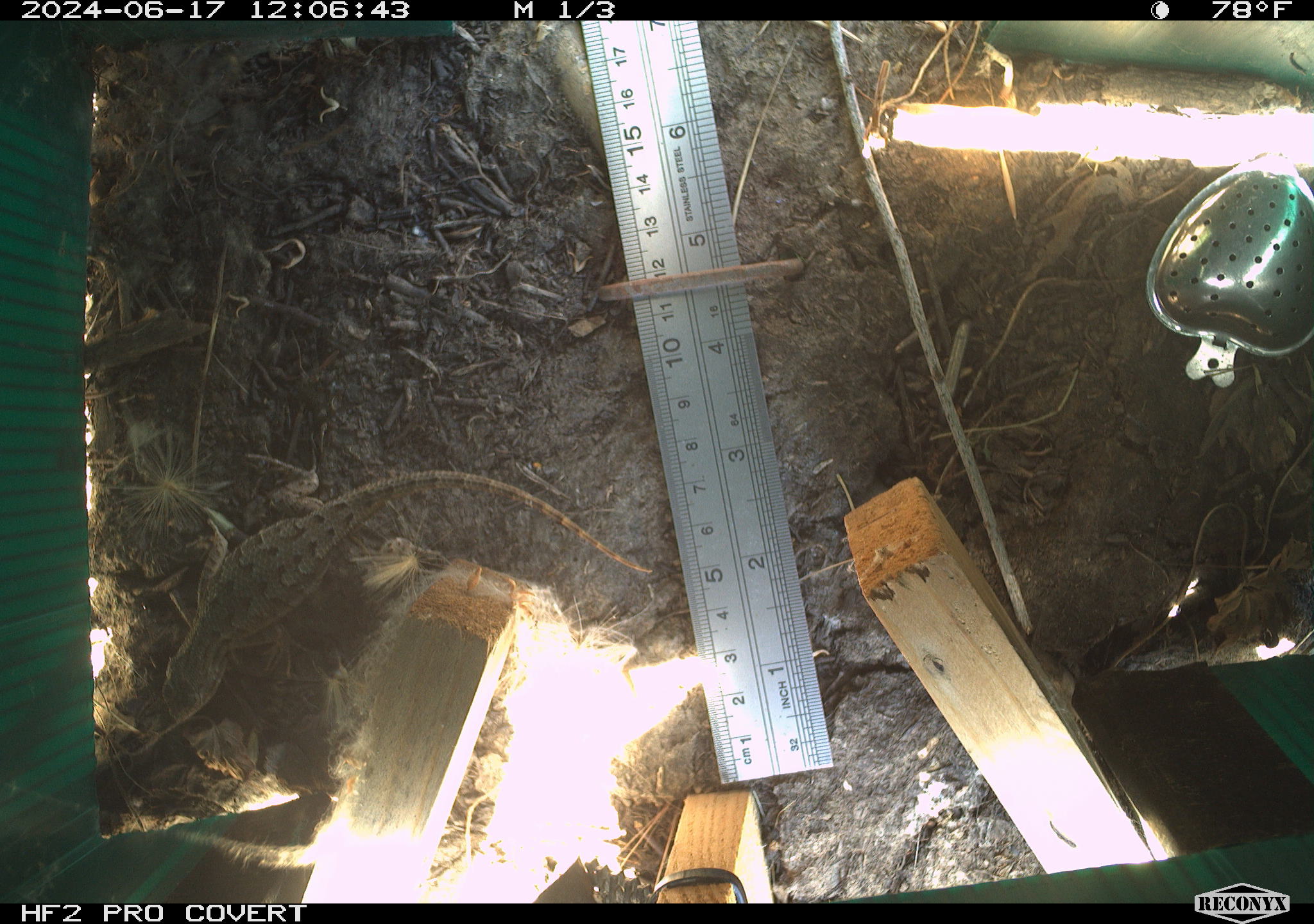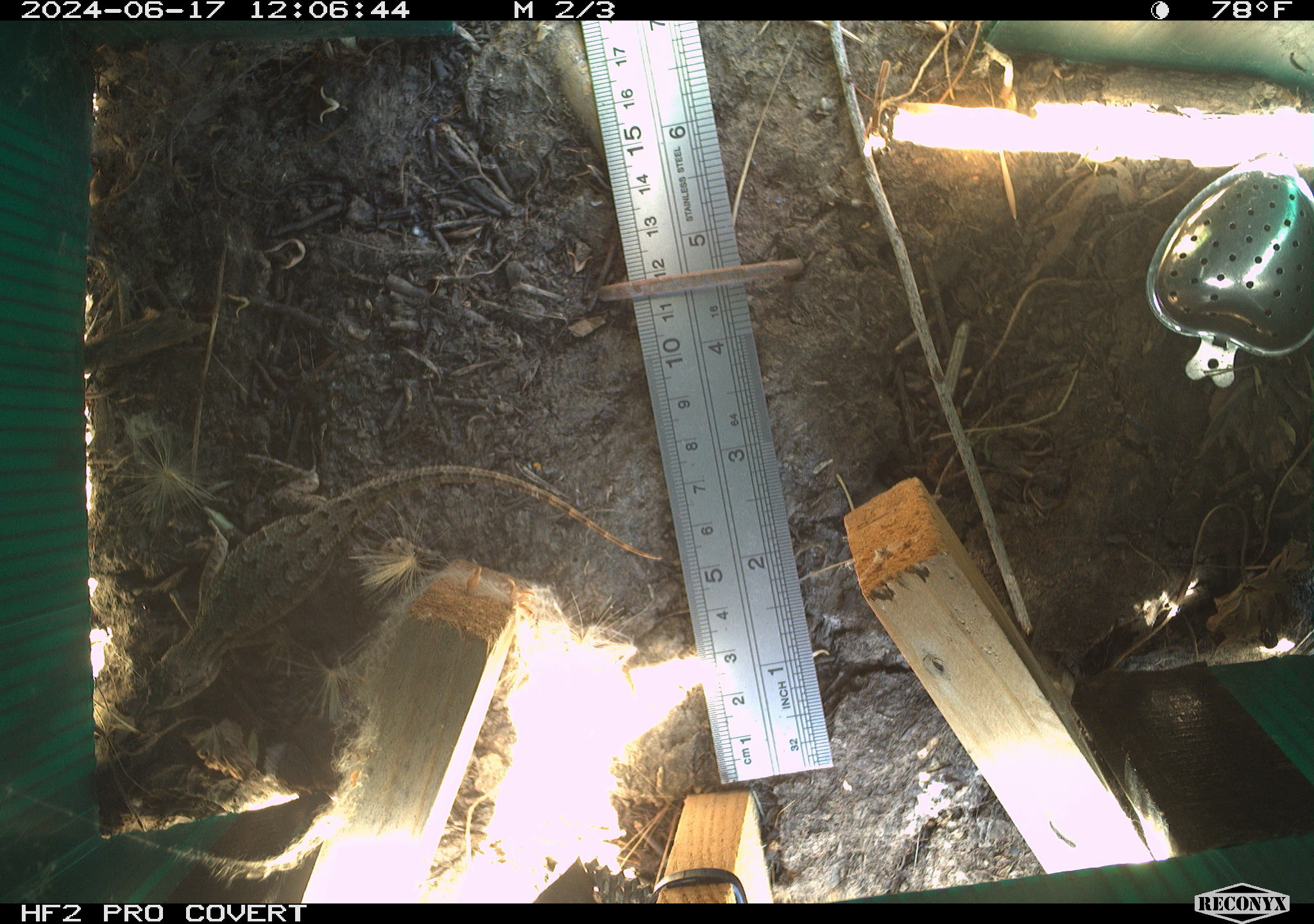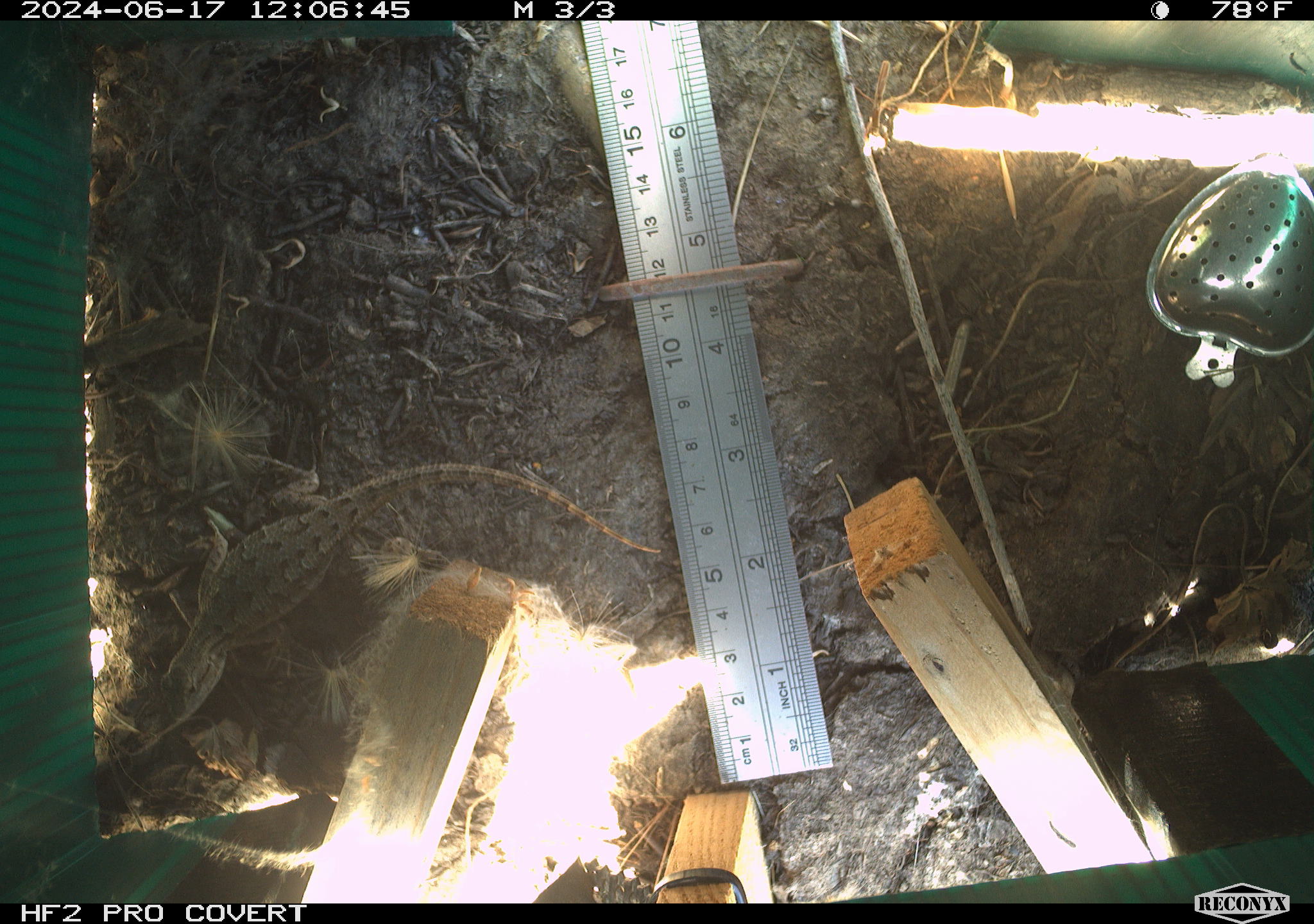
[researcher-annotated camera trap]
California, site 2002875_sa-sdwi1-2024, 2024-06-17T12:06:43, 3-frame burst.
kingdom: Animalia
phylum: Chordata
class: Reptilia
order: Squamata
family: Phrynosomatidae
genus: Sceloporus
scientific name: Sceloporus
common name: spiny lizards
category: sceloporus species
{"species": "sceloporus species (spiny lizards) (Sceloporus)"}